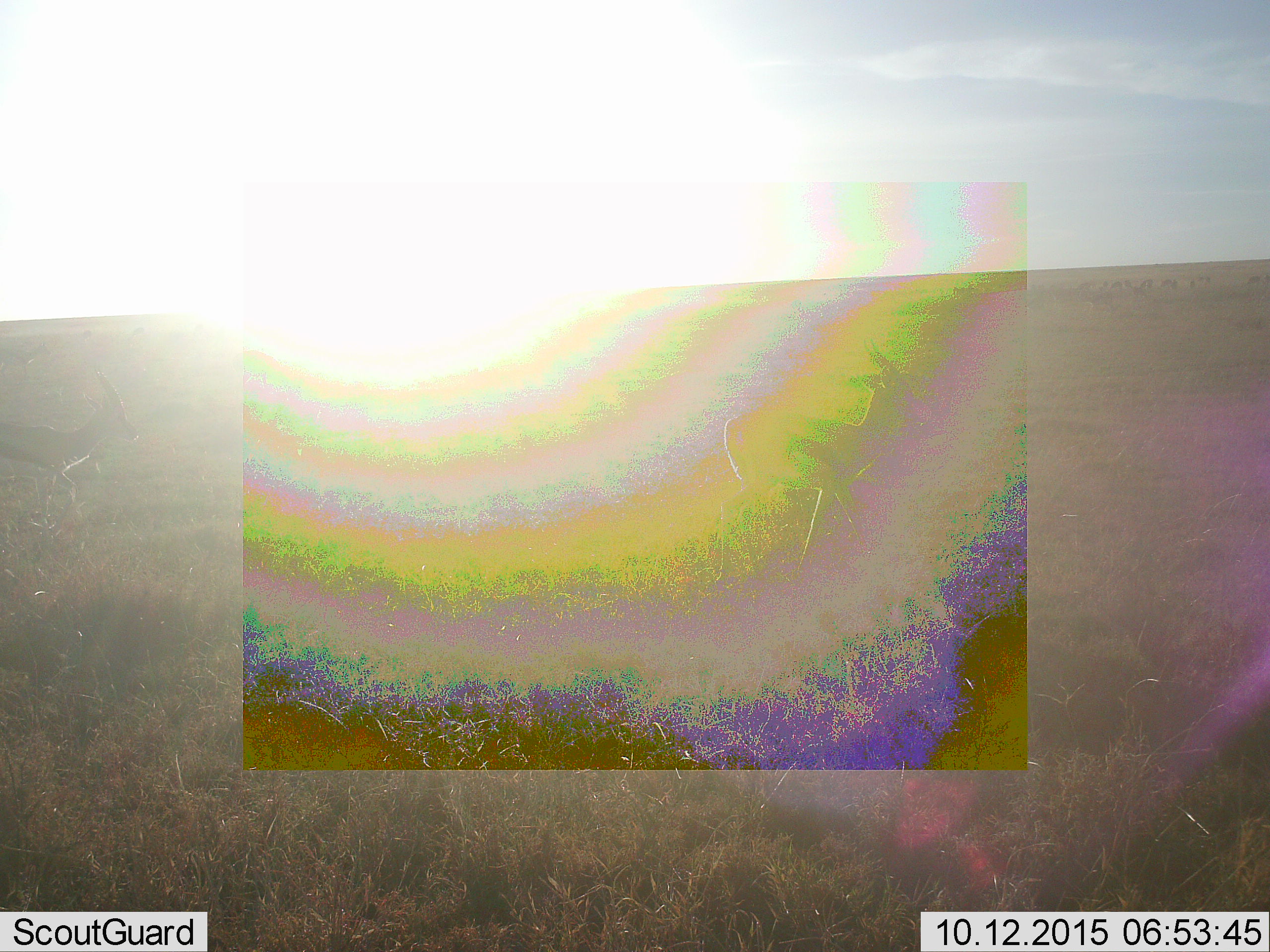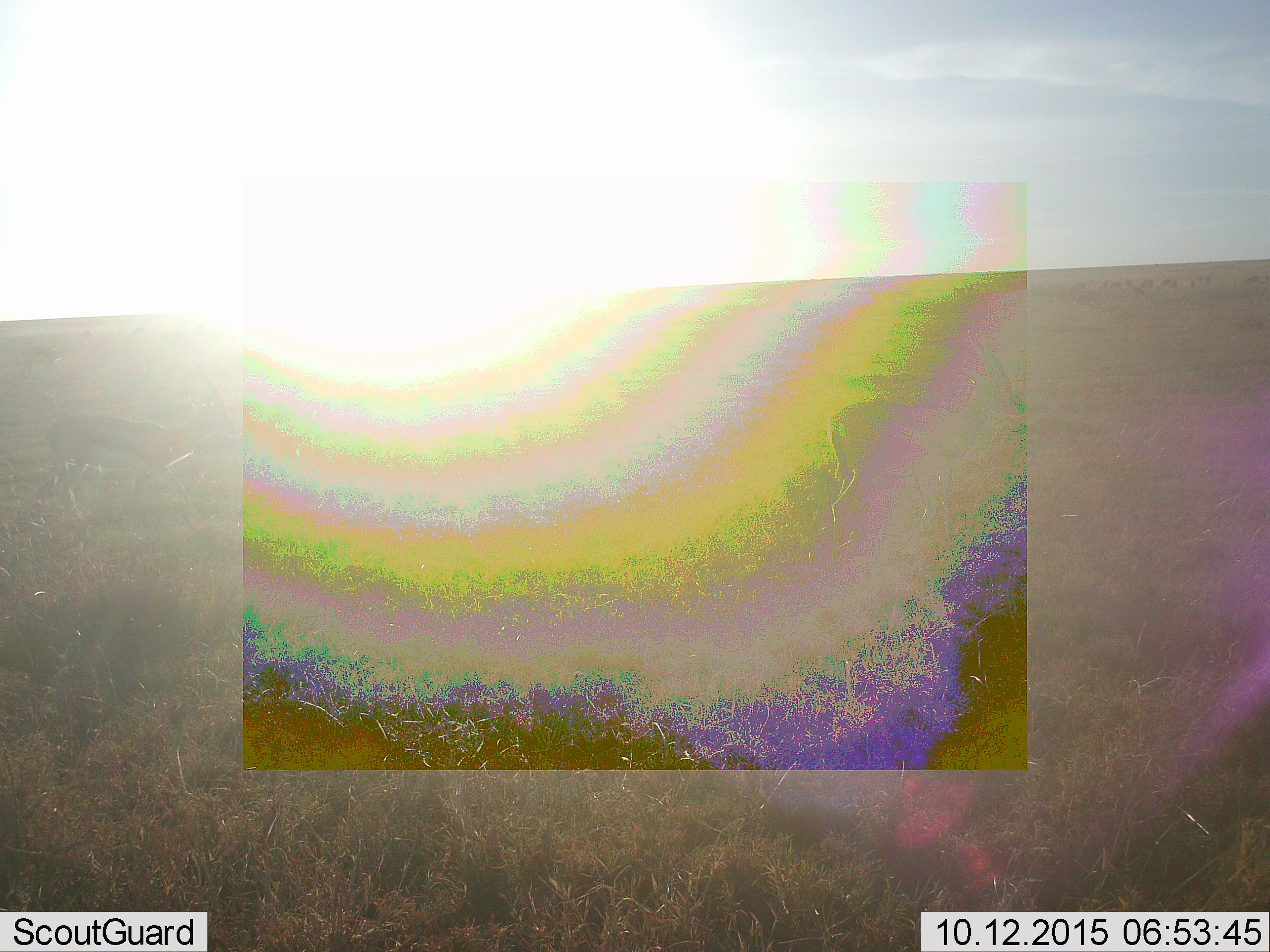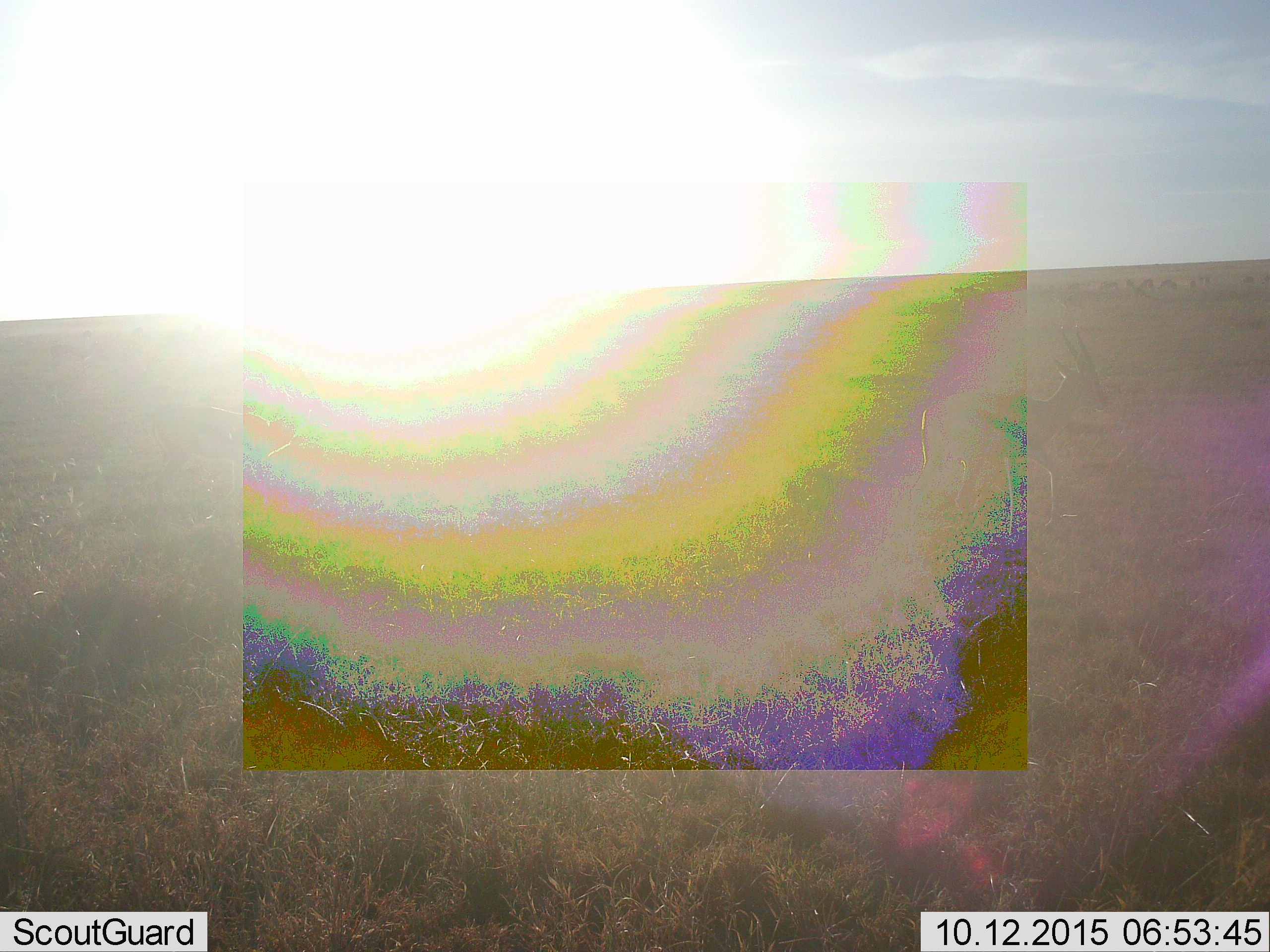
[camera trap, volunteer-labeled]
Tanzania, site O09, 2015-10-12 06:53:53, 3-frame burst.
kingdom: Animalia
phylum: Chordata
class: Mammalia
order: Artiodactyla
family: Bovidae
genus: Eudorcas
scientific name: Eudorcas thomsonii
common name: thomson's gazelle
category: gazellethomsons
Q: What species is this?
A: Gazellethomsons (thomson's gazelle) (Eudorcas thomsonii).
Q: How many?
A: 3.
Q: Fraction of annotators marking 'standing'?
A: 40%.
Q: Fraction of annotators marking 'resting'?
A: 0%.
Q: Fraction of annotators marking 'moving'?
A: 100%.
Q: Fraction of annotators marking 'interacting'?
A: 0%.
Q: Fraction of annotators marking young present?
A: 0%.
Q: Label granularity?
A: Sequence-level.